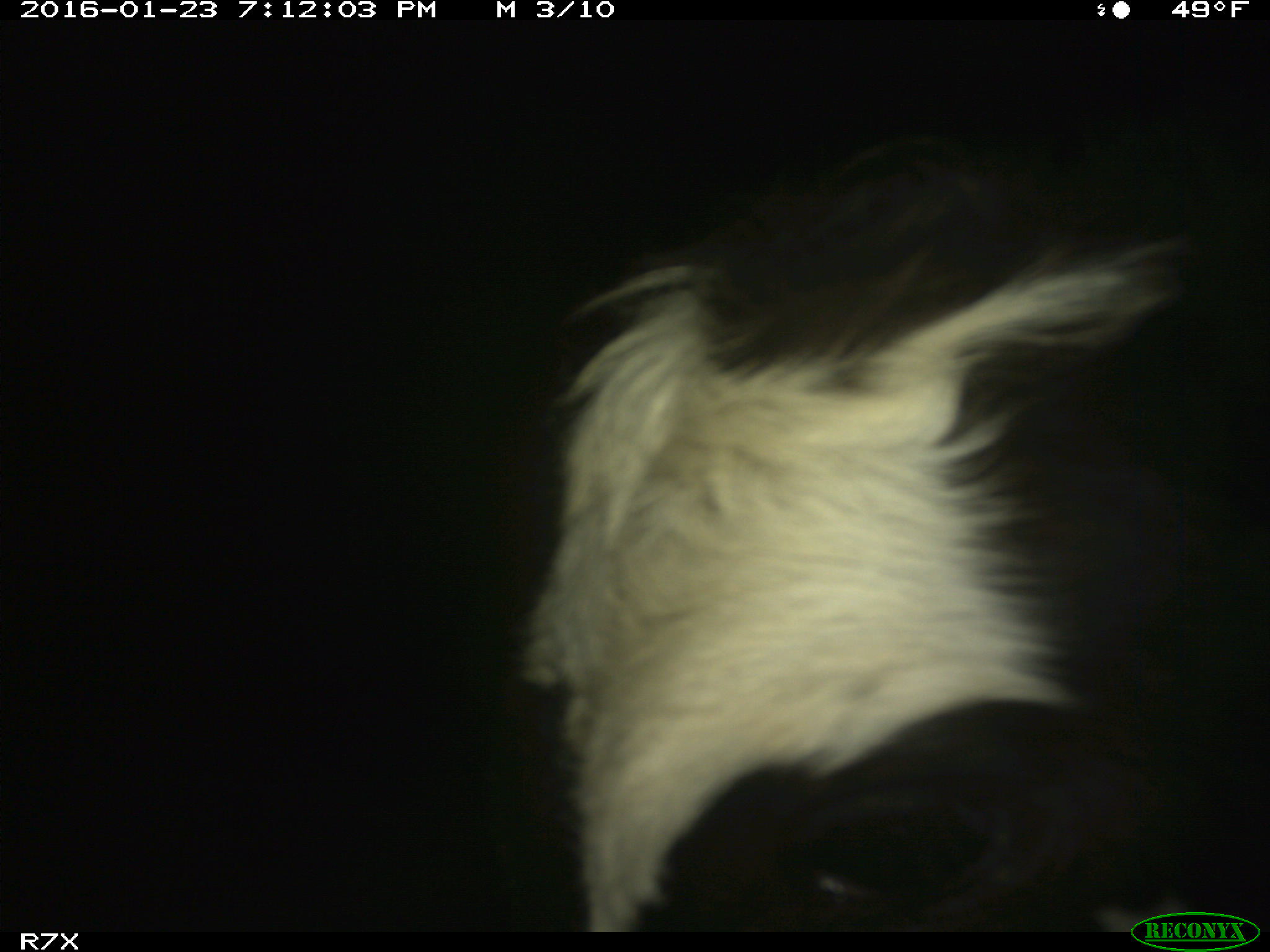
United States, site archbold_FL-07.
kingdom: Animalia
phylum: Chordata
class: Mammalia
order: Artiodactyla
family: Bovidae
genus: Bos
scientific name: Bos taurus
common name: domestic cow